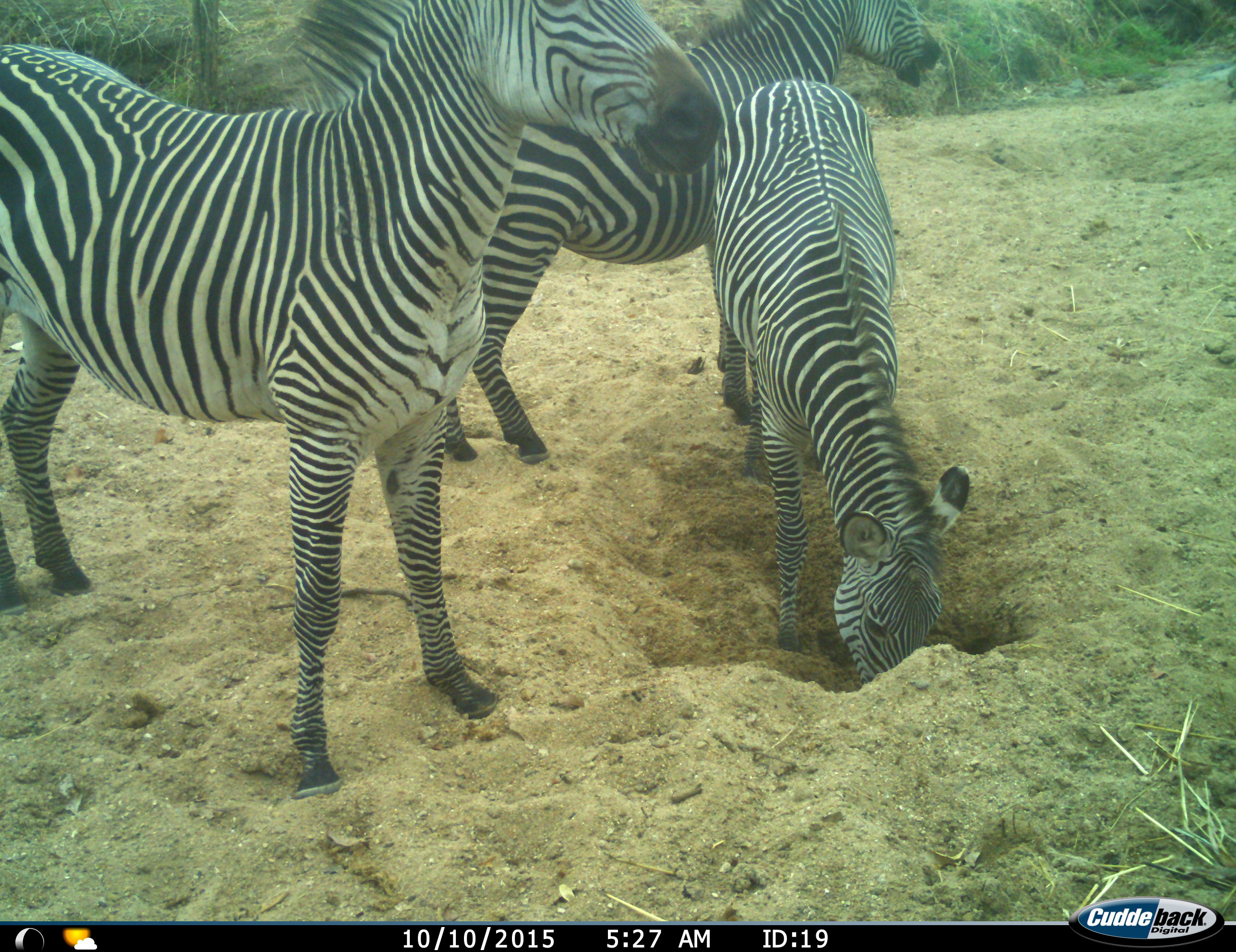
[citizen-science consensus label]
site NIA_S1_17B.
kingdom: Animalia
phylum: Chordata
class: Mammalia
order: Perissodactyla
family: Equidae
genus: Equus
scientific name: Equus quagga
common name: plains zebra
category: zebraplains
Zebraplains (plains zebra) (Equus quagga), count 3. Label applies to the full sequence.